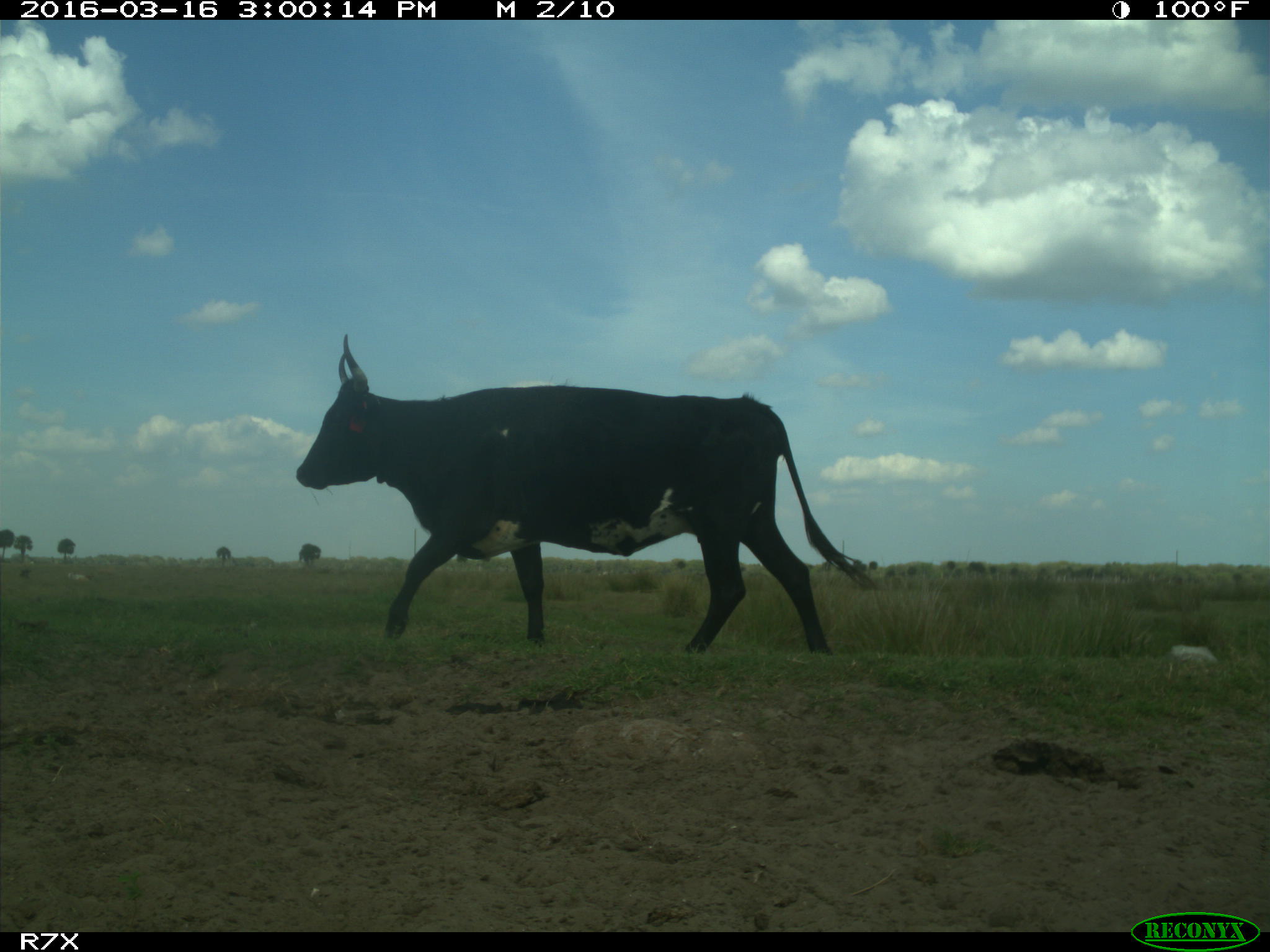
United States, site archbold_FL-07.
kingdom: Animalia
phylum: Chordata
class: Mammalia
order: Artiodactyla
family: Bovidae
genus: Bos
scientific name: Bos taurus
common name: domestic cow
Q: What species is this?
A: Bos taurus (domestic cow).